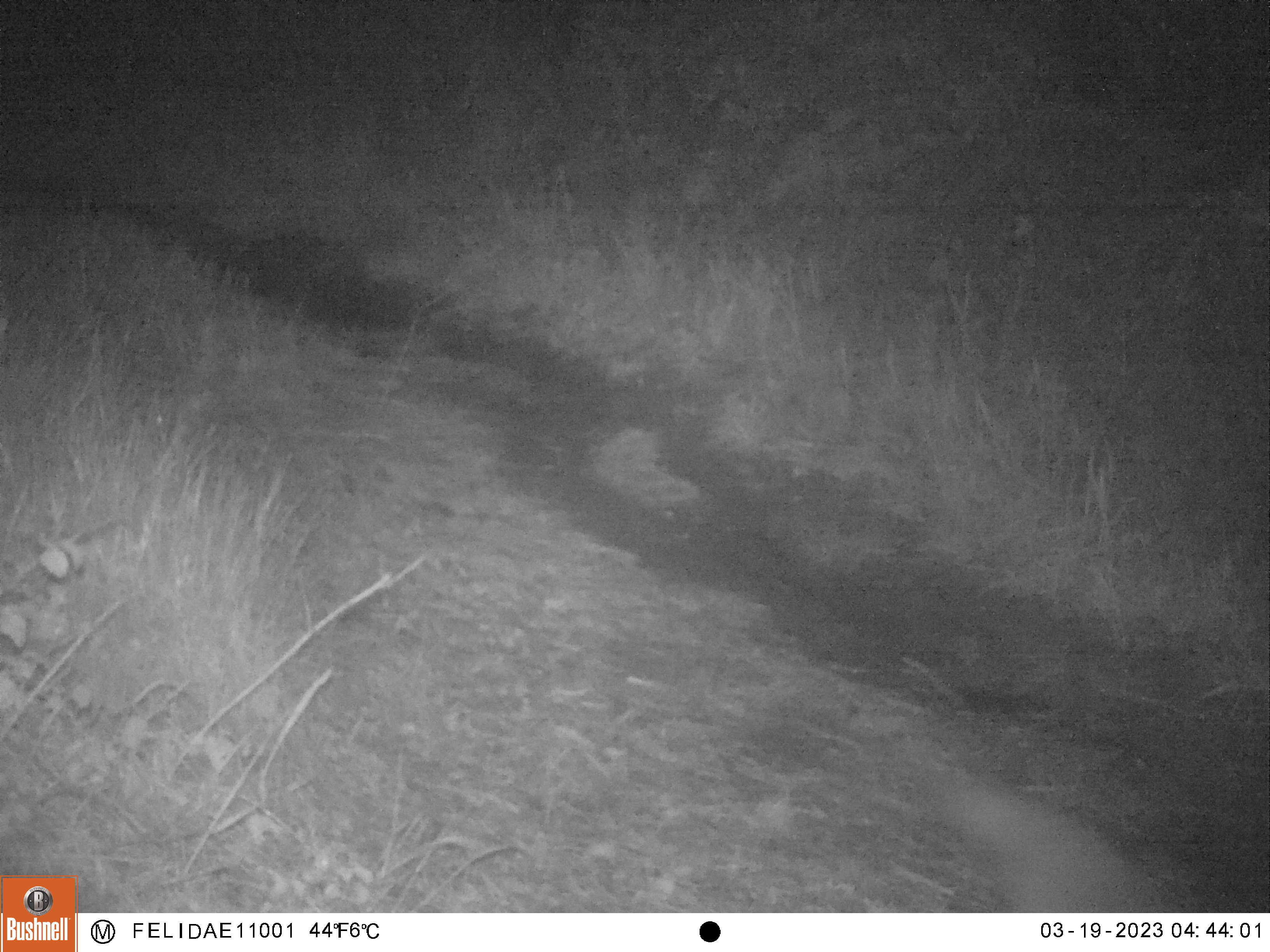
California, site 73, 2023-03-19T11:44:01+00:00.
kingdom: Animalia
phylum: Chordata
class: Mammalia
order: Carnivora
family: Canidae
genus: Urocyon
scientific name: Urocyon cinereoargenteus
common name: gray fox